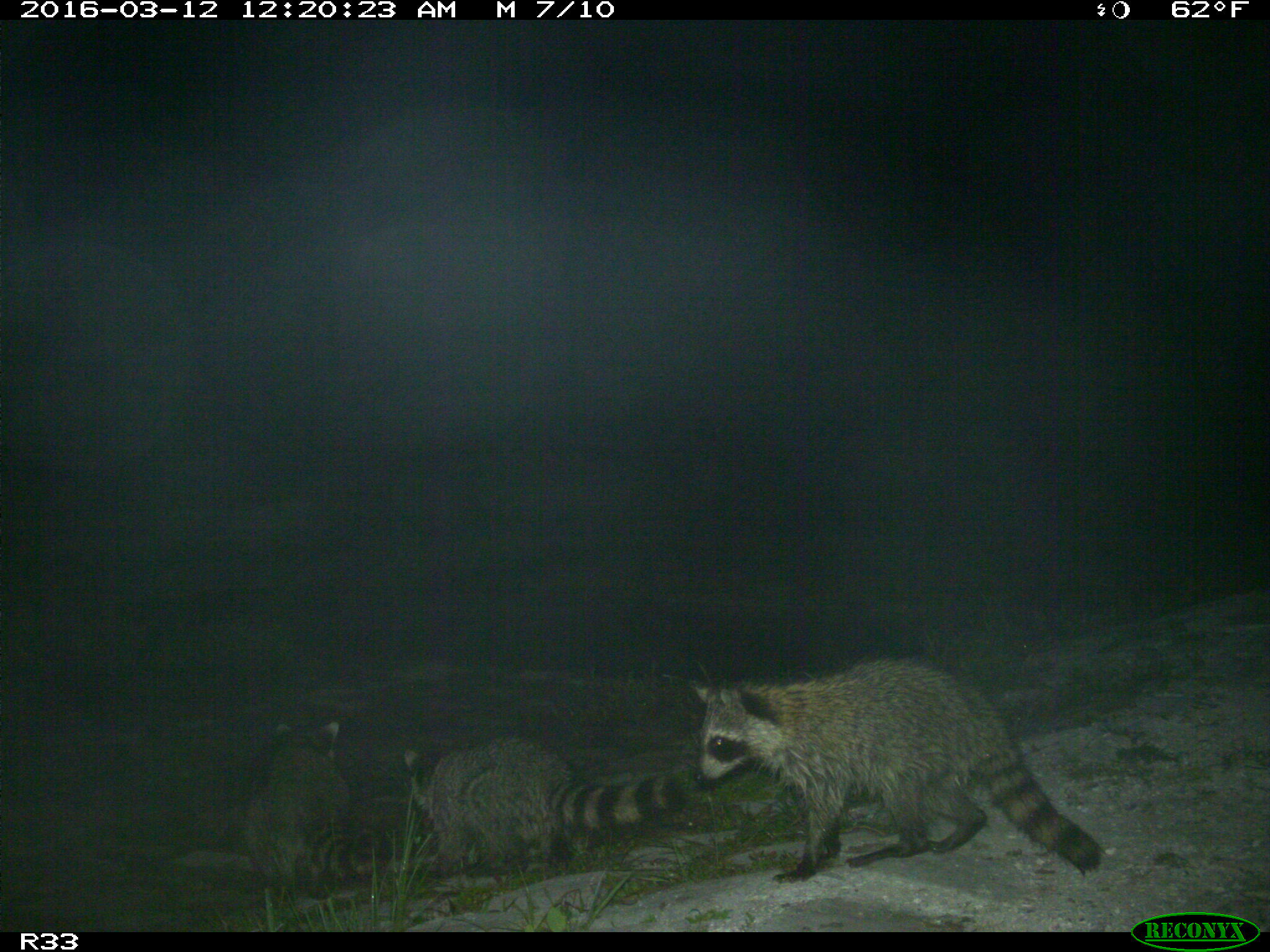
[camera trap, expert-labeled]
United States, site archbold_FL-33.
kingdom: Animalia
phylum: Chordata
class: Mammalia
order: Carnivora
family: Procyonidae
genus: Procyon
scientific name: Procyon lotor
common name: common raccoon